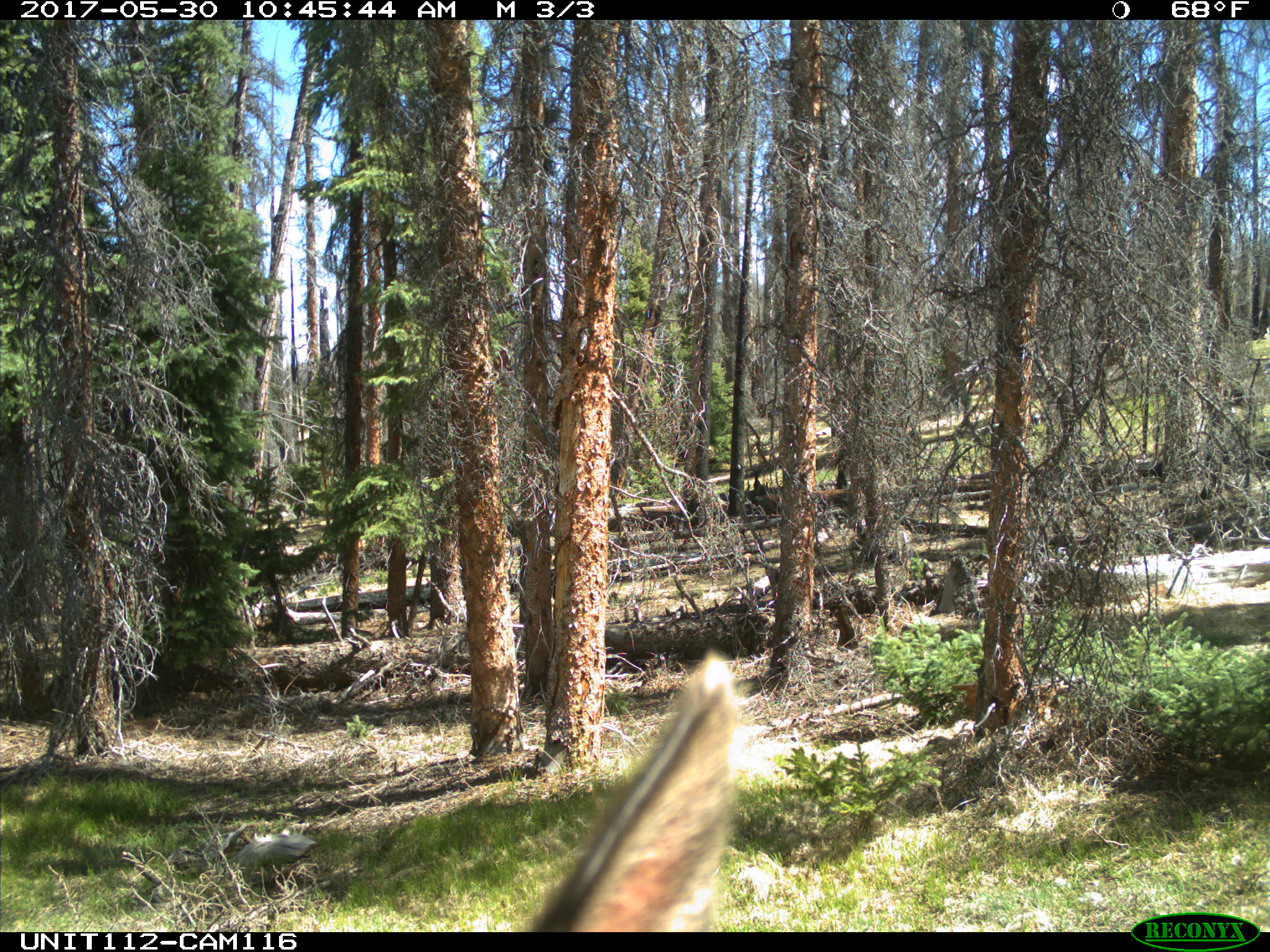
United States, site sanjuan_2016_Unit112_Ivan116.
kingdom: Animalia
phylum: Chordata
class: Mammalia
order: Artiodactyla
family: Cervidae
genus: Cervus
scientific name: Cervus elaphus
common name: red deer